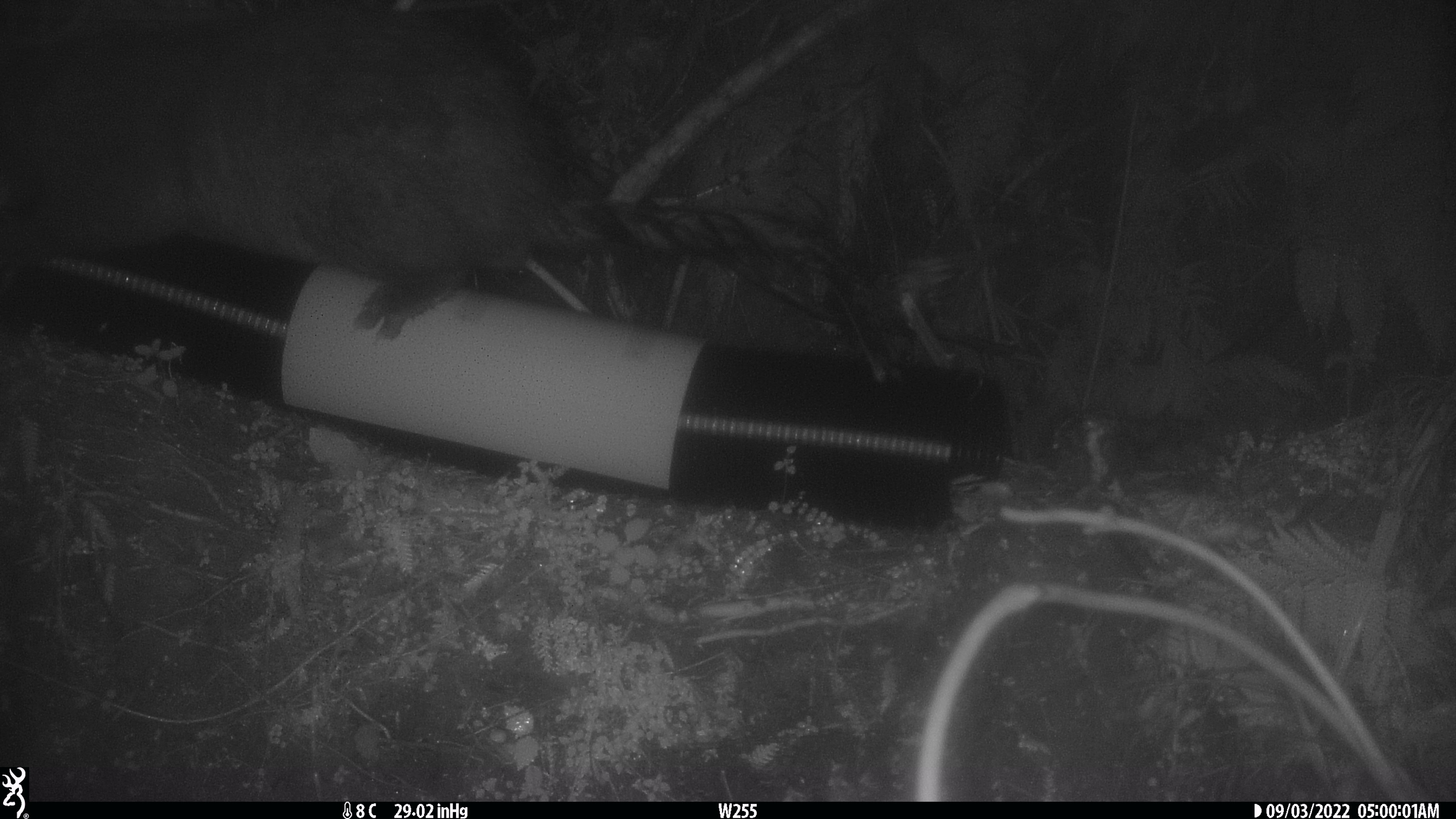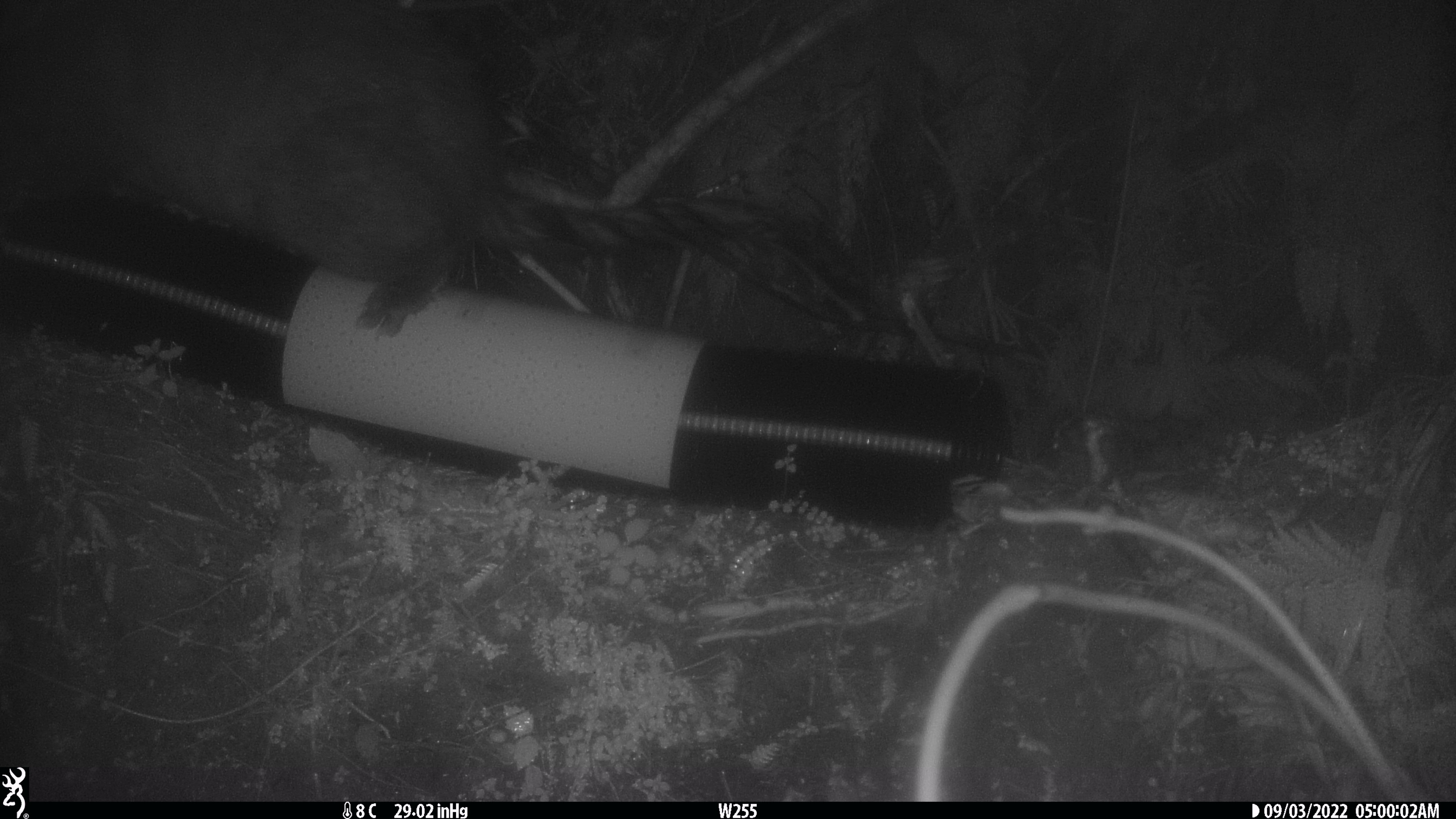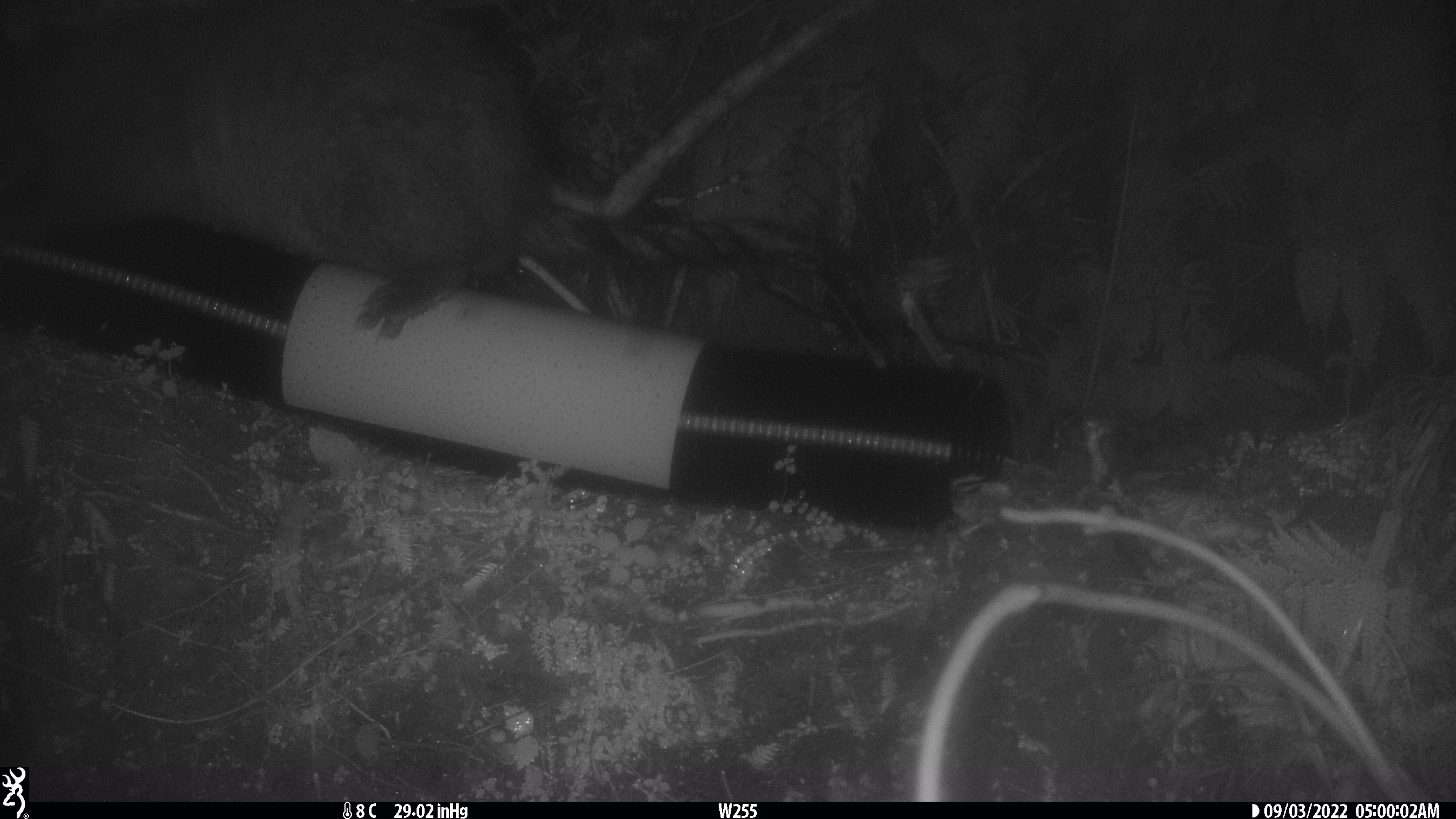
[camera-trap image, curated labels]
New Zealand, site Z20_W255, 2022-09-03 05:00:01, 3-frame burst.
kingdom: Animalia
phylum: Chordata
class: Mammalia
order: Diprotodontia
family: Phalangeridae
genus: Trichosurus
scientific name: Trichosurus vulpecula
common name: common brushtail possum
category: possum